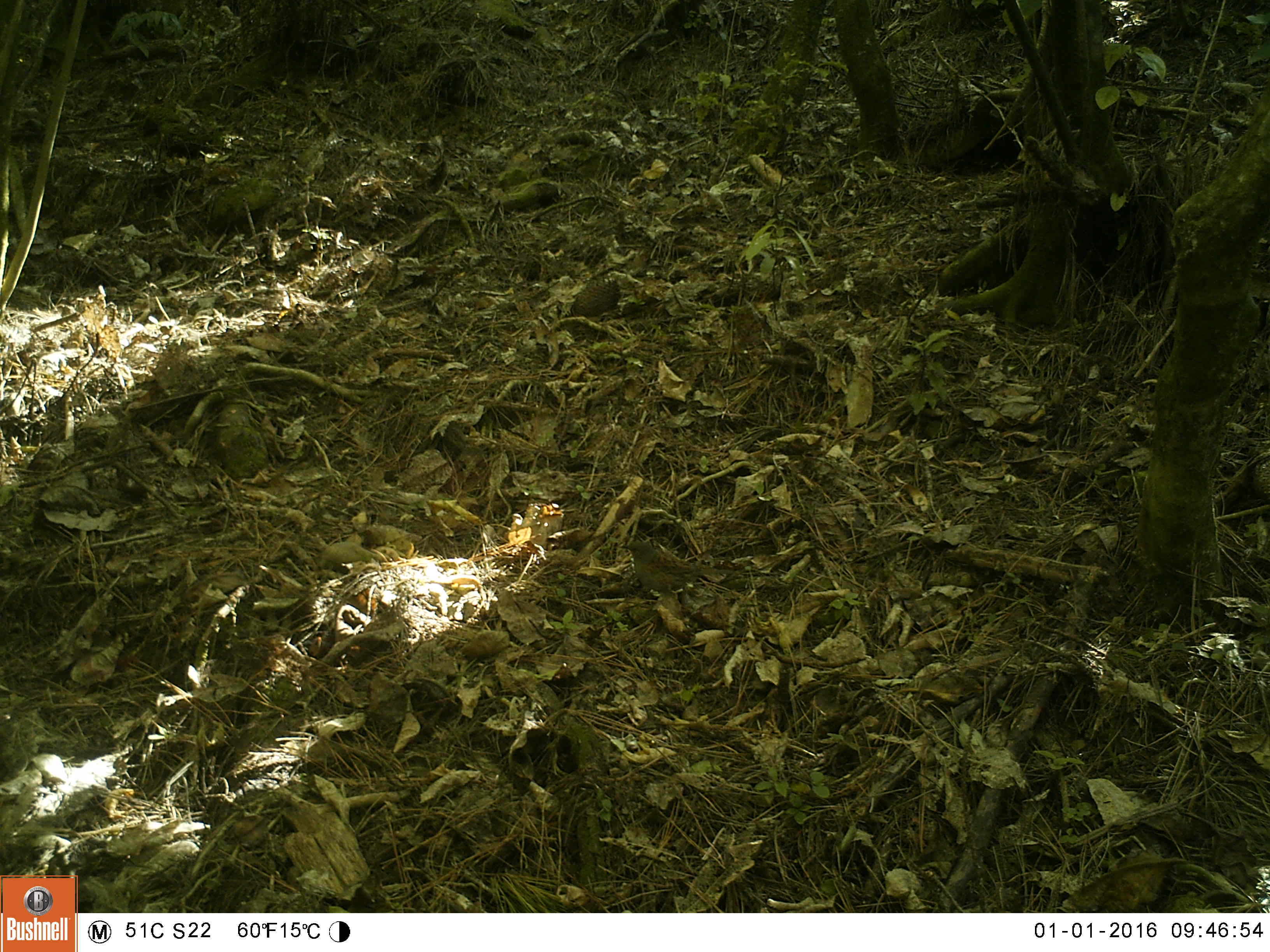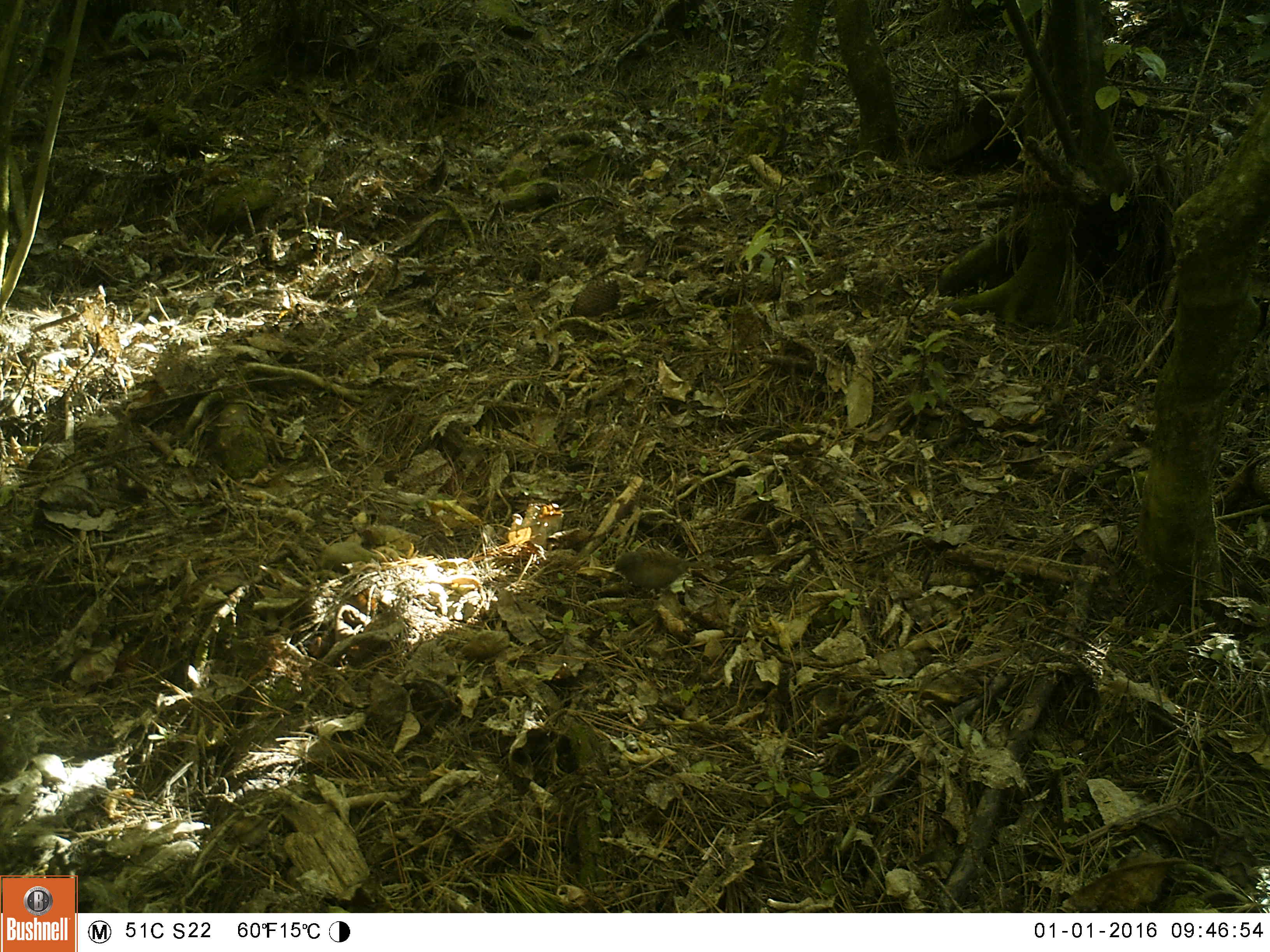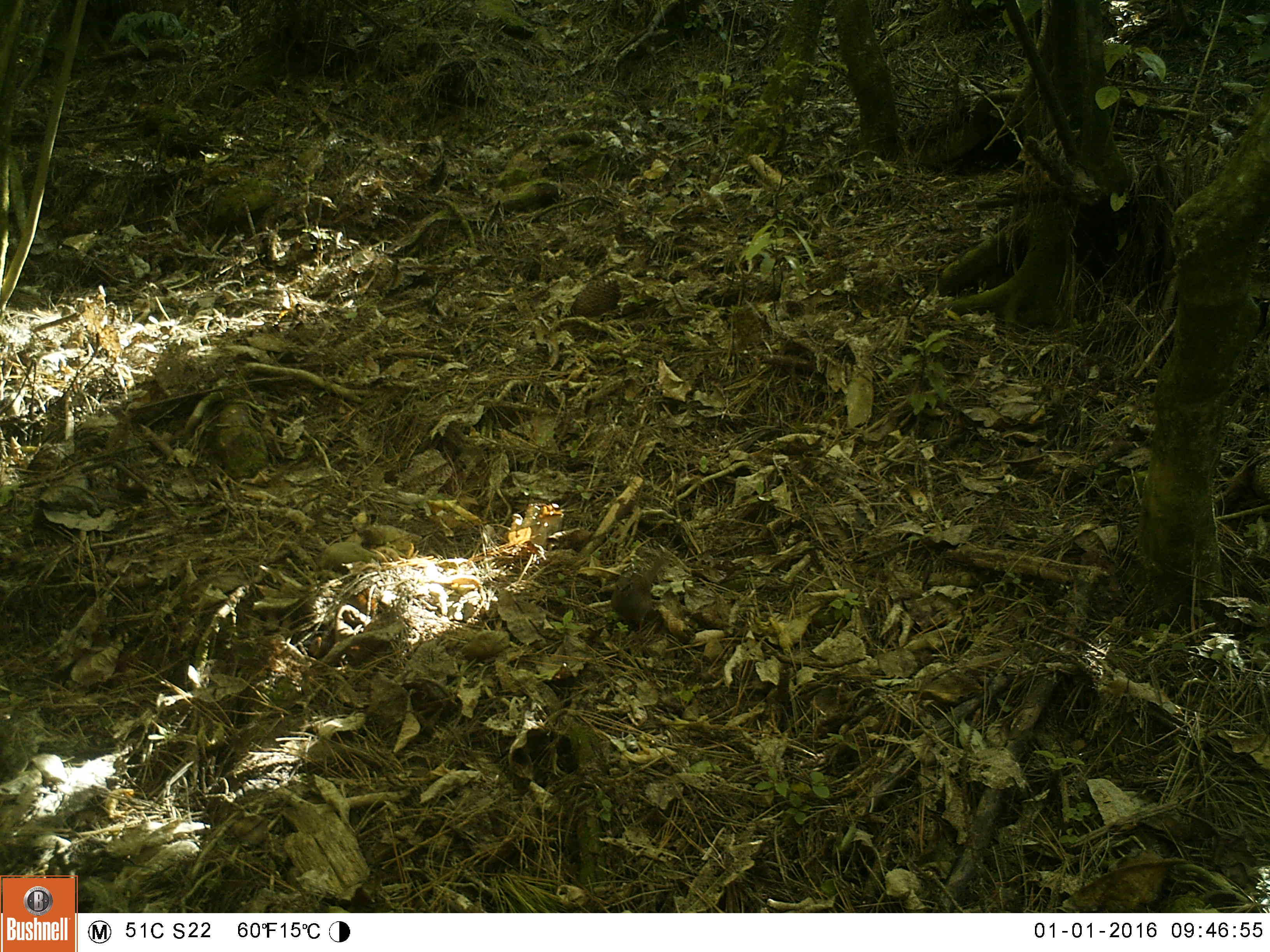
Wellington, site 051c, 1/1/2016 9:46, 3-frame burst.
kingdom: Animalia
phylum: Chordata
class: Aves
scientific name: Aves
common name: bird